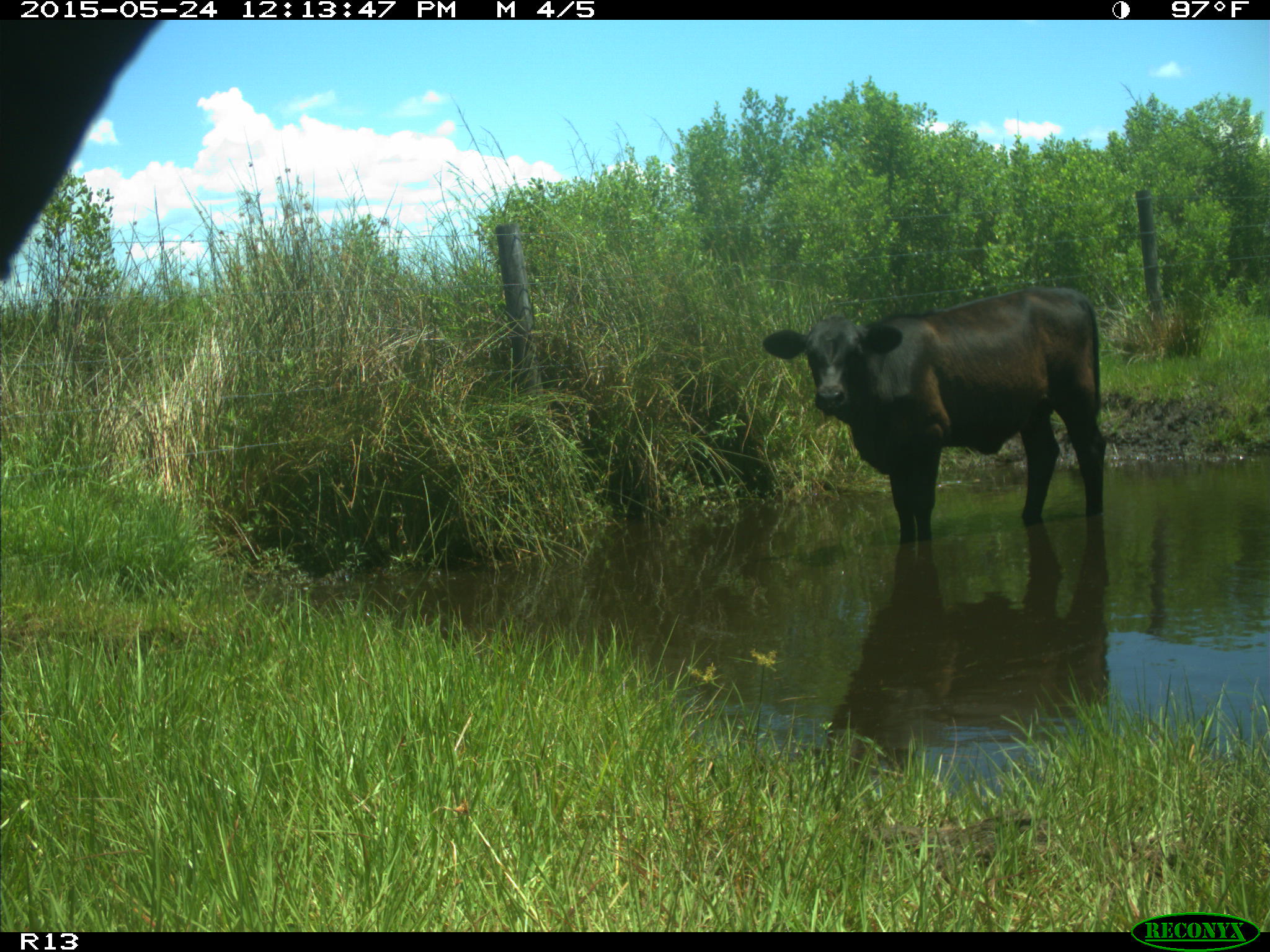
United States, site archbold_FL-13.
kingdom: Animalia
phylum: Chordata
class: Mammalia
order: Artiodactyla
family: Bovidae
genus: Bos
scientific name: Bos taurus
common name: domestic cow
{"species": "Bos taurus (domestic cow)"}